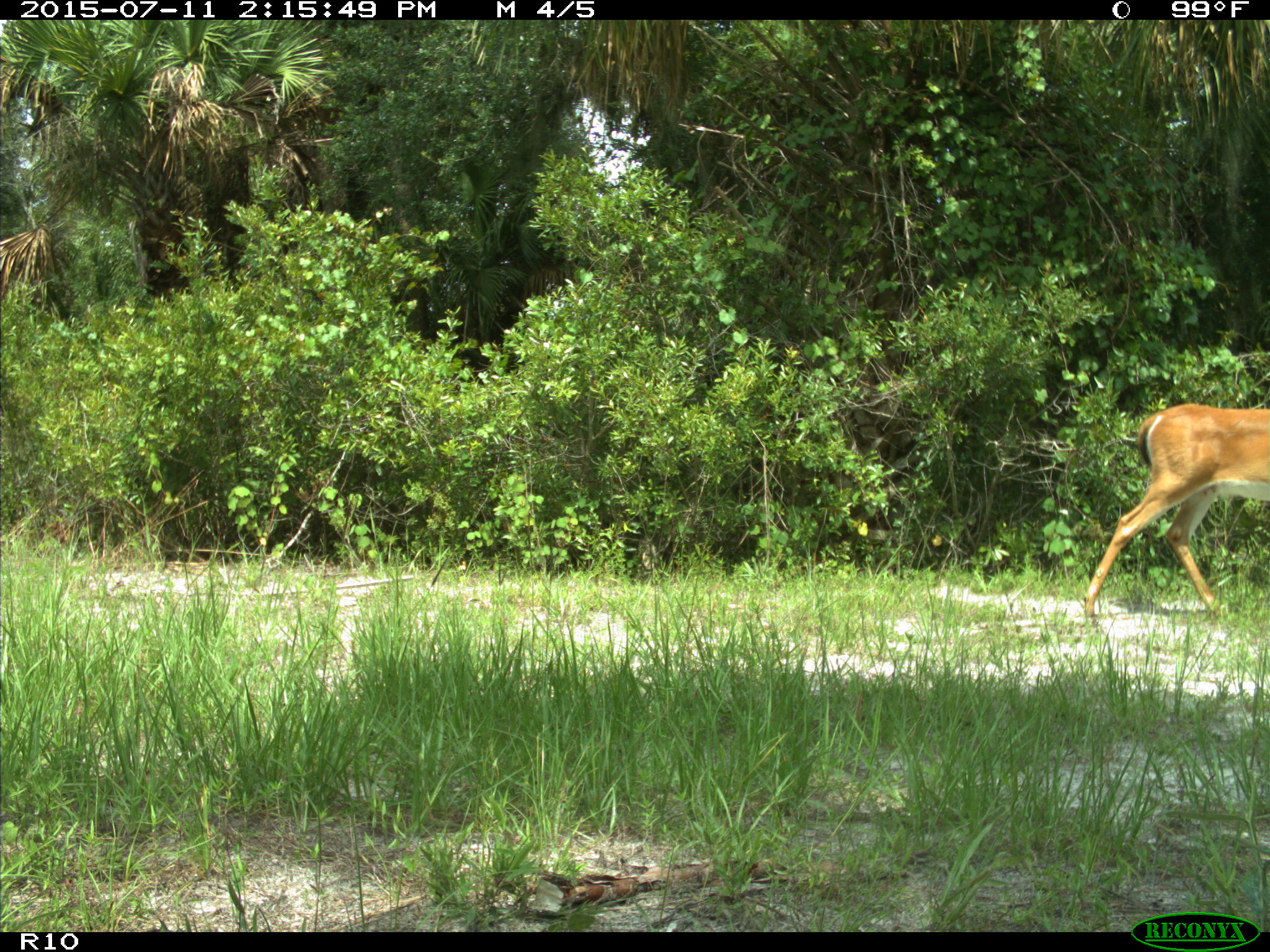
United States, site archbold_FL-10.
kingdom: Animalia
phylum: Chordata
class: Mammalia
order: Artiodactyla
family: Cervidae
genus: Odocoileus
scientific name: Odocoileus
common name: deer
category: unidentified deer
Unidentified deer (deer) (Odocoileus).